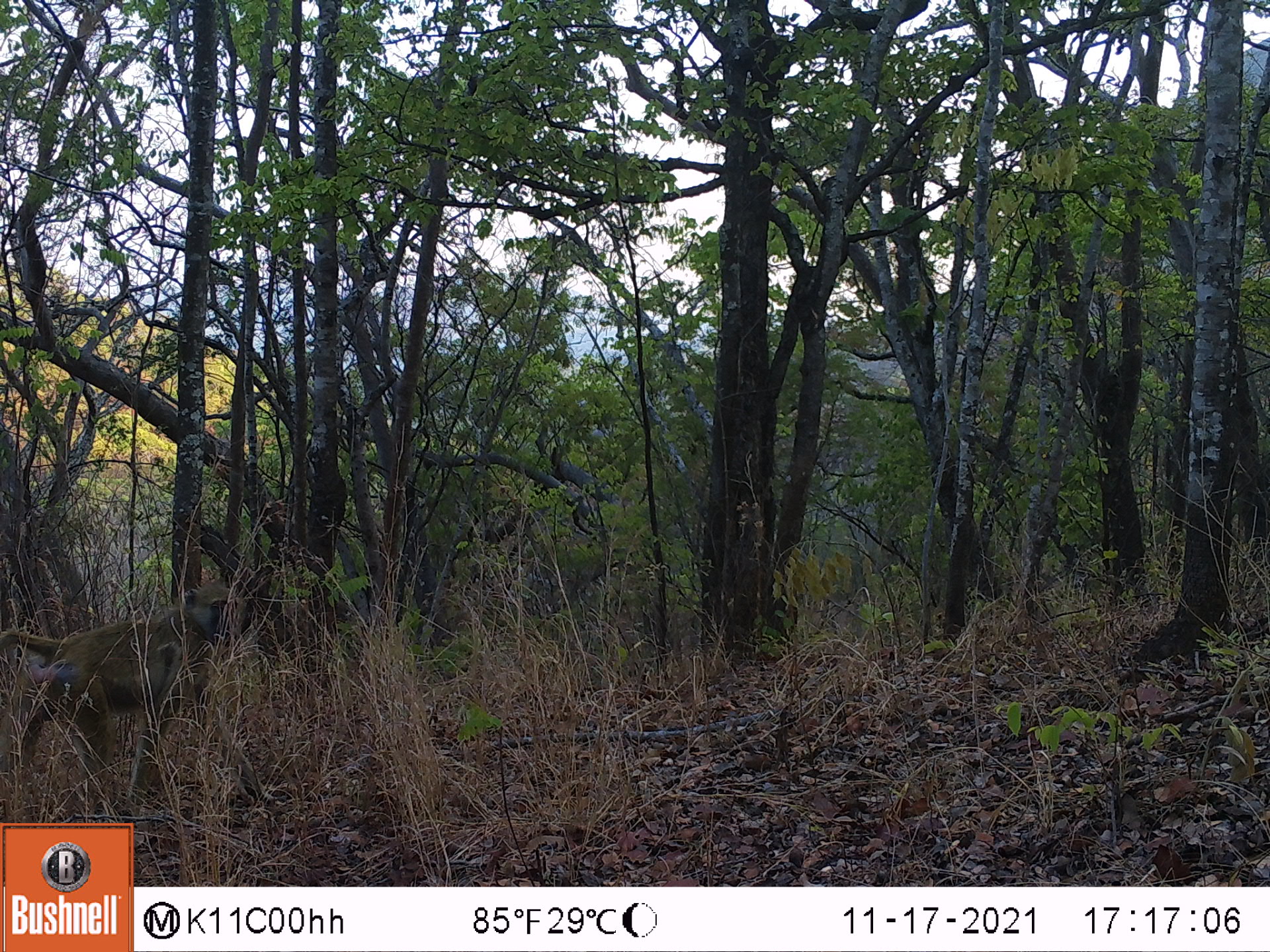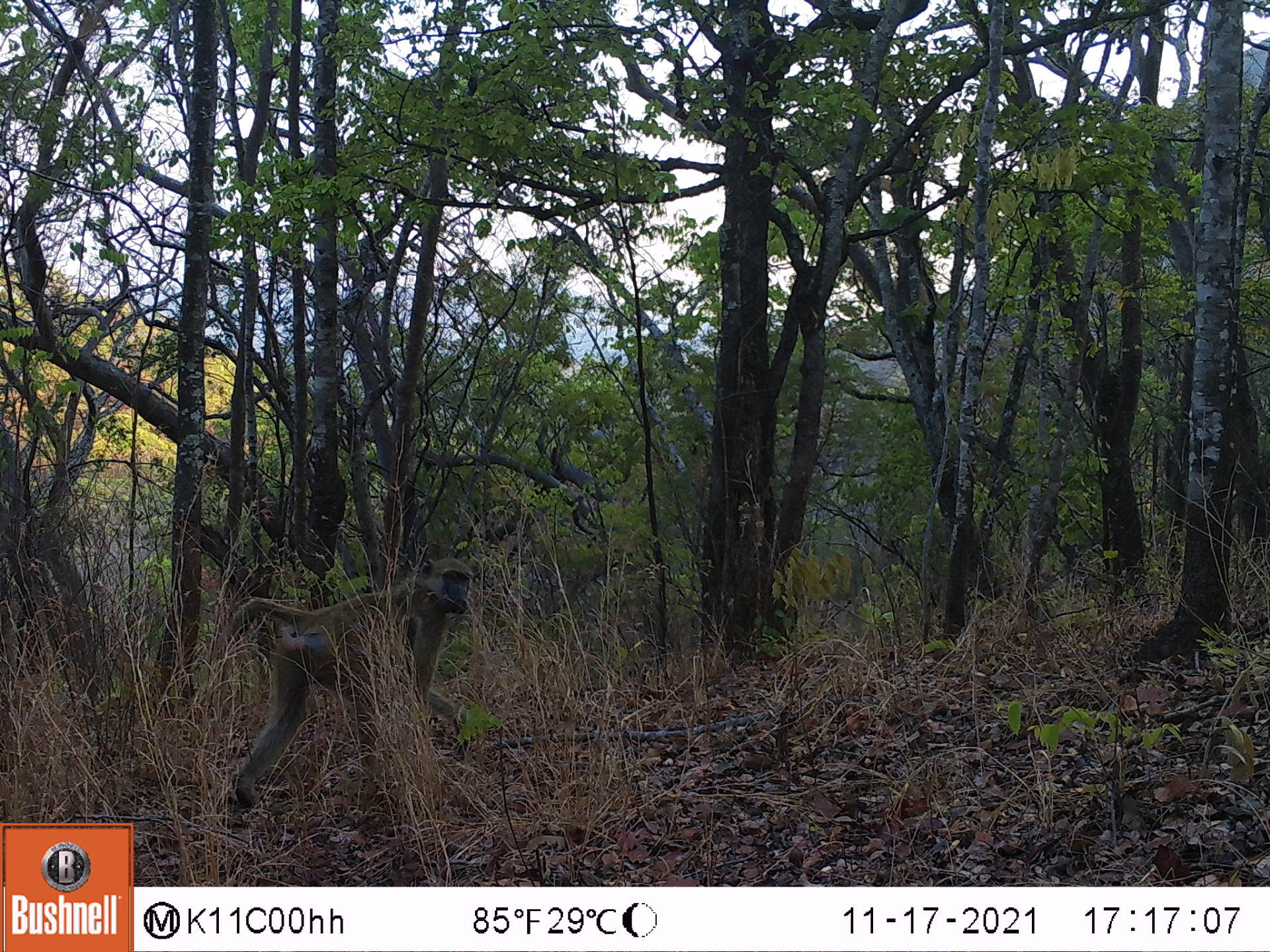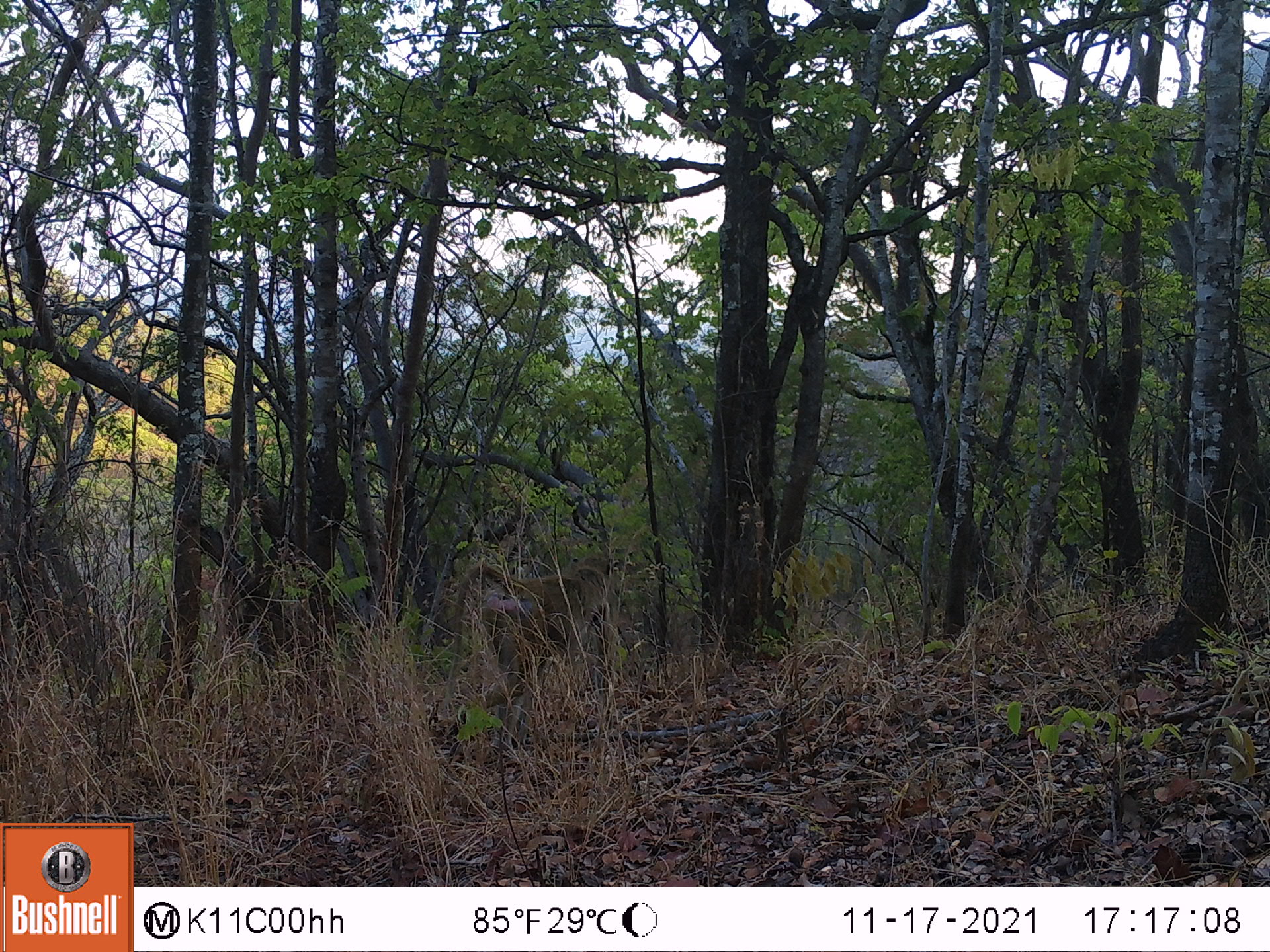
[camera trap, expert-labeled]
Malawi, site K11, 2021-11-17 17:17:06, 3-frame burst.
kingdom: Animalia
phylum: Chordata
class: Mammalia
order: Primates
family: Cercopithecidae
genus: Papio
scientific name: Papio cynocephalus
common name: yellow baboon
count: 1